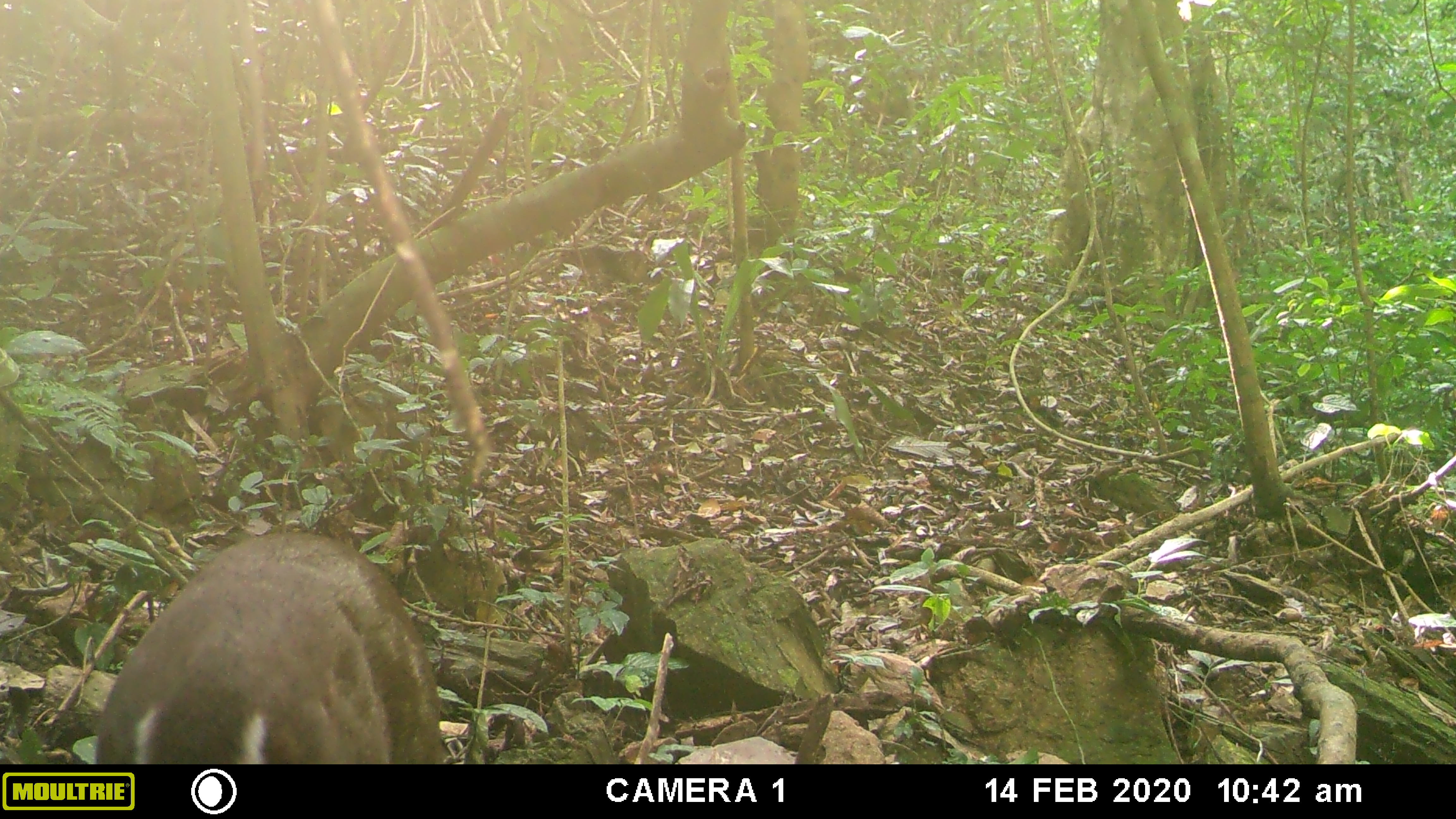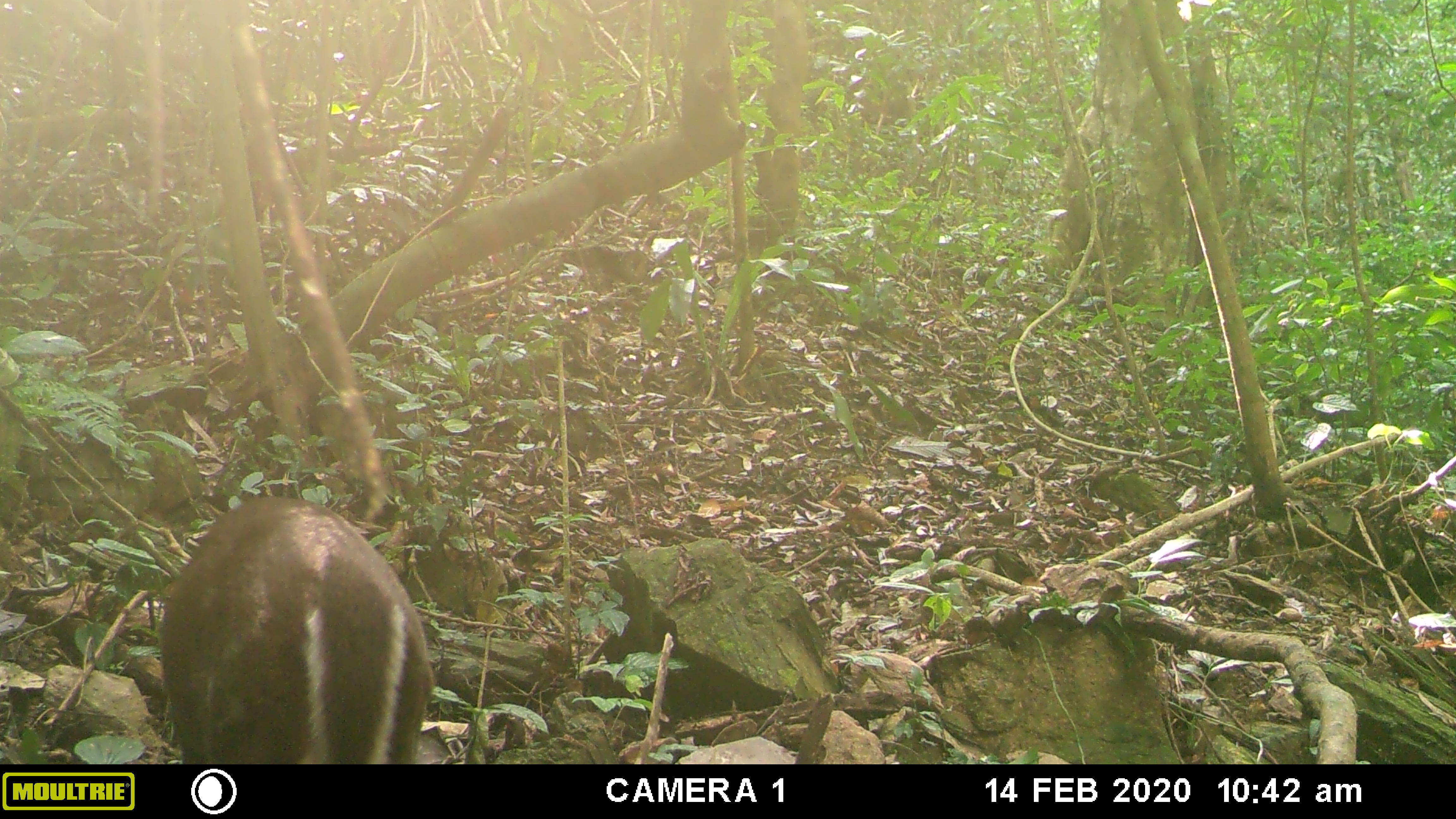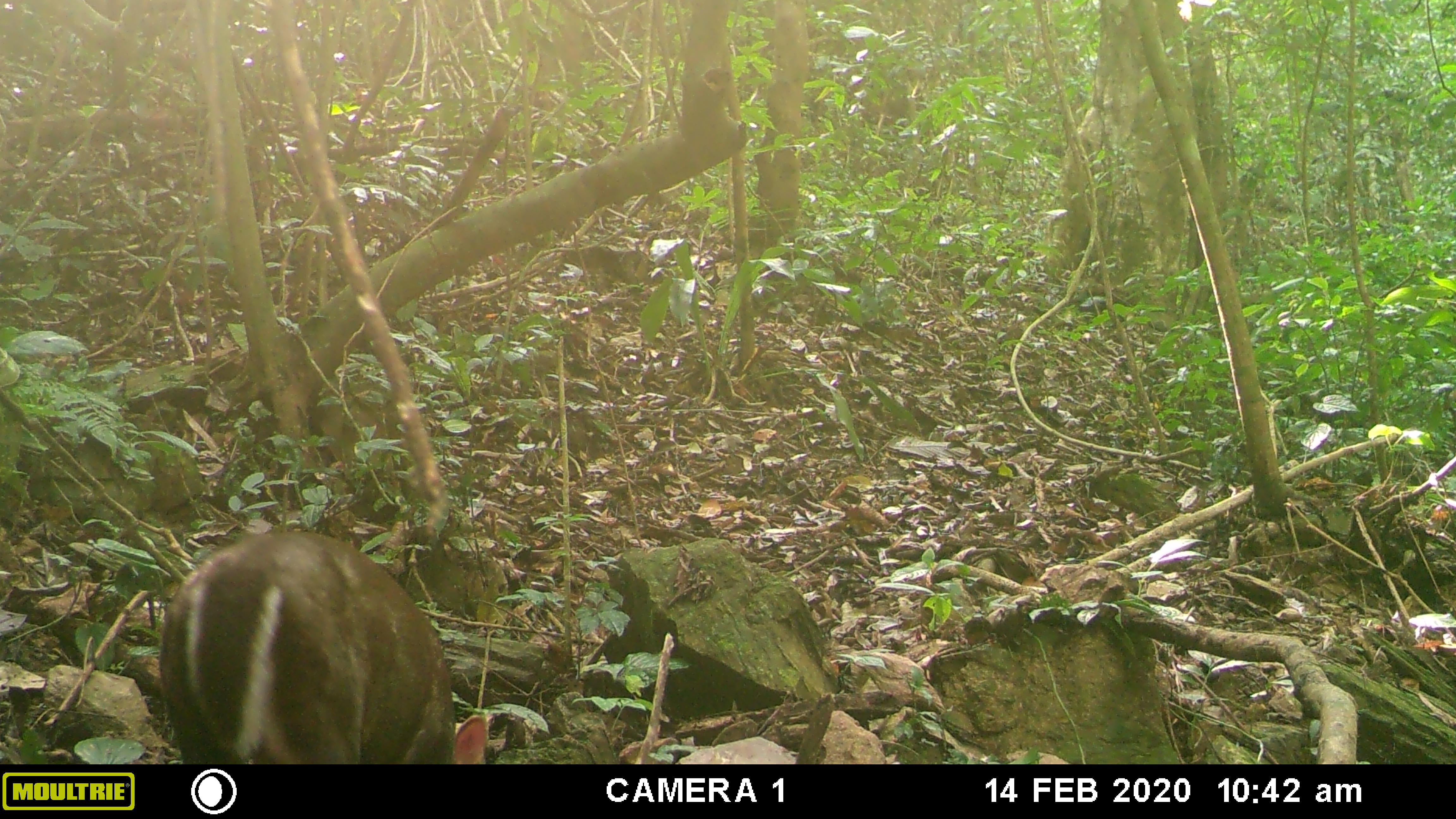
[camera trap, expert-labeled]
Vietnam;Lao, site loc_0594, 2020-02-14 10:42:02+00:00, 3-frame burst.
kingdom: Animalia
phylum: Chordata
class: Mammalia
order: Artiodactyla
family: Cervidae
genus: Muntiacus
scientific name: Muntiacus rooseveltorum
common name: roosevelt's muntjac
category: roosevelts muntjac group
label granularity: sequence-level